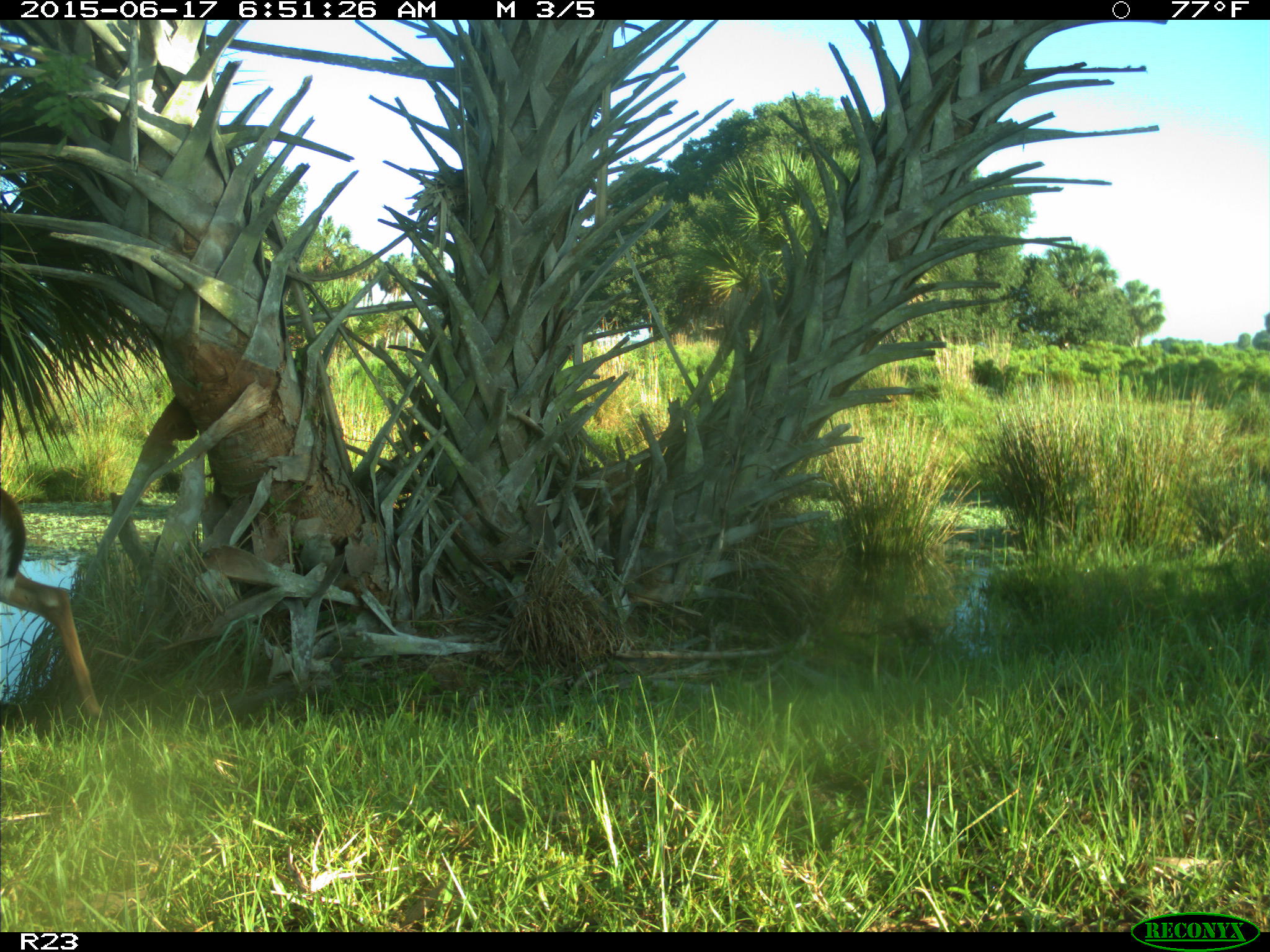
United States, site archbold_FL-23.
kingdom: Animalia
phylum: Chordata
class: Mammalia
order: Artiodactyla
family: Bovidae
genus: Bos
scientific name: Bos taurus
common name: domestic cow